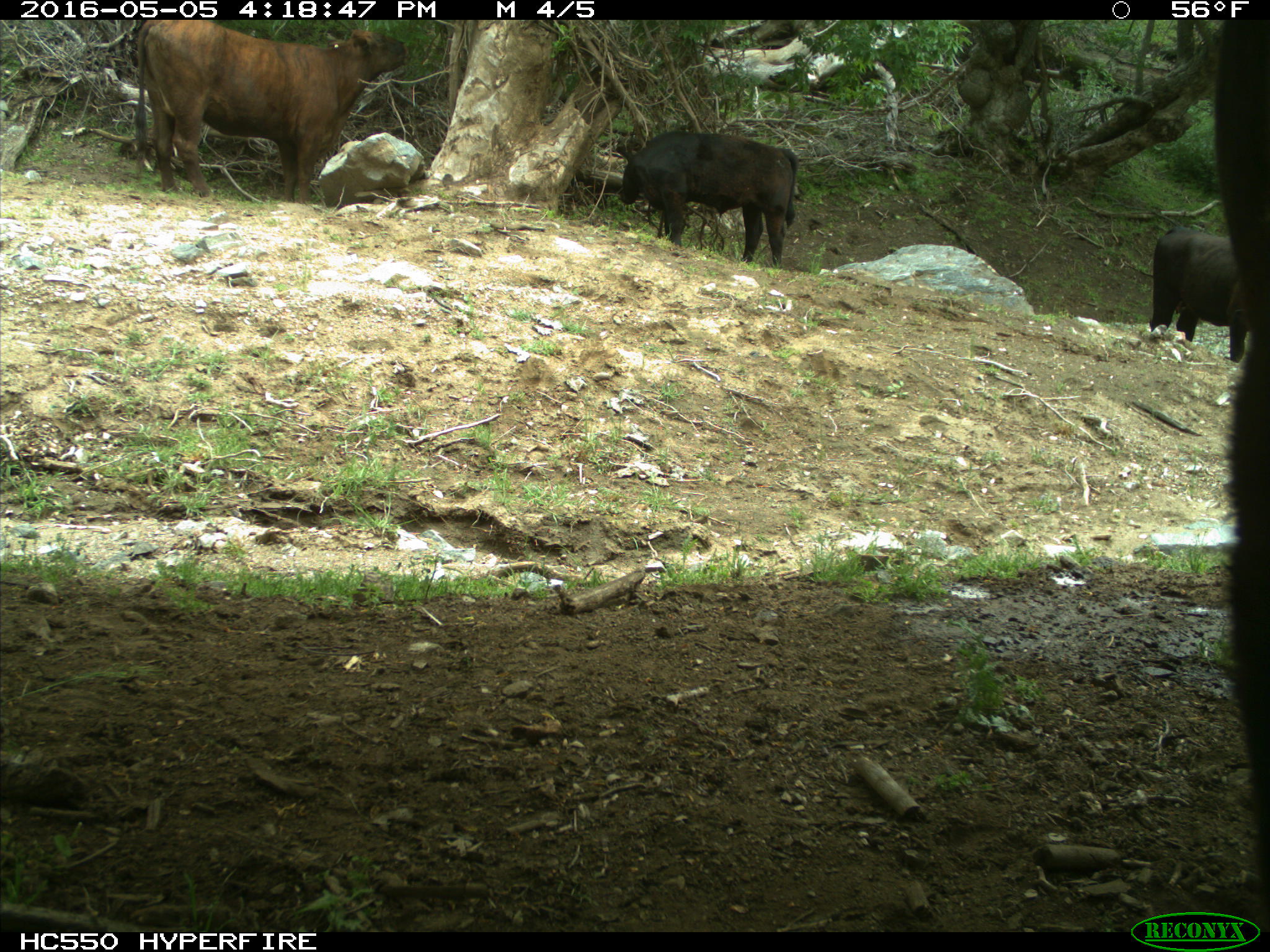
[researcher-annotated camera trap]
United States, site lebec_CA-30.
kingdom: Animalia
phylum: Chordata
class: Mammalia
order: Artiodactyla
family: Bovidae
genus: Bos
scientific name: Bos taurus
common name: domestic cow